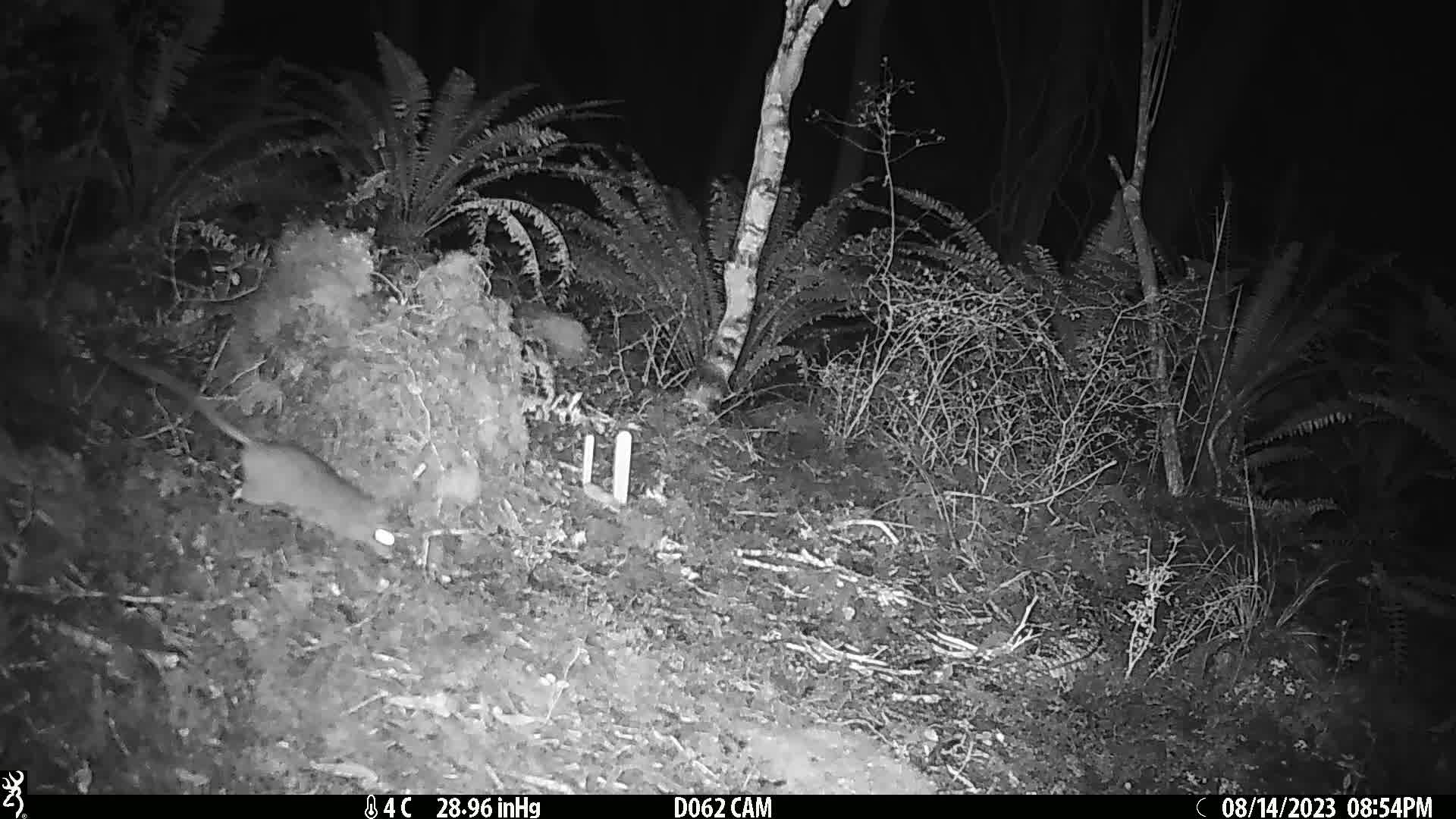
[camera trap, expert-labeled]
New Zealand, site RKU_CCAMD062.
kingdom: Animalia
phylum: Chordata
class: Mammalia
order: Rodentia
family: Muridae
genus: Rattus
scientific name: Rattus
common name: rat